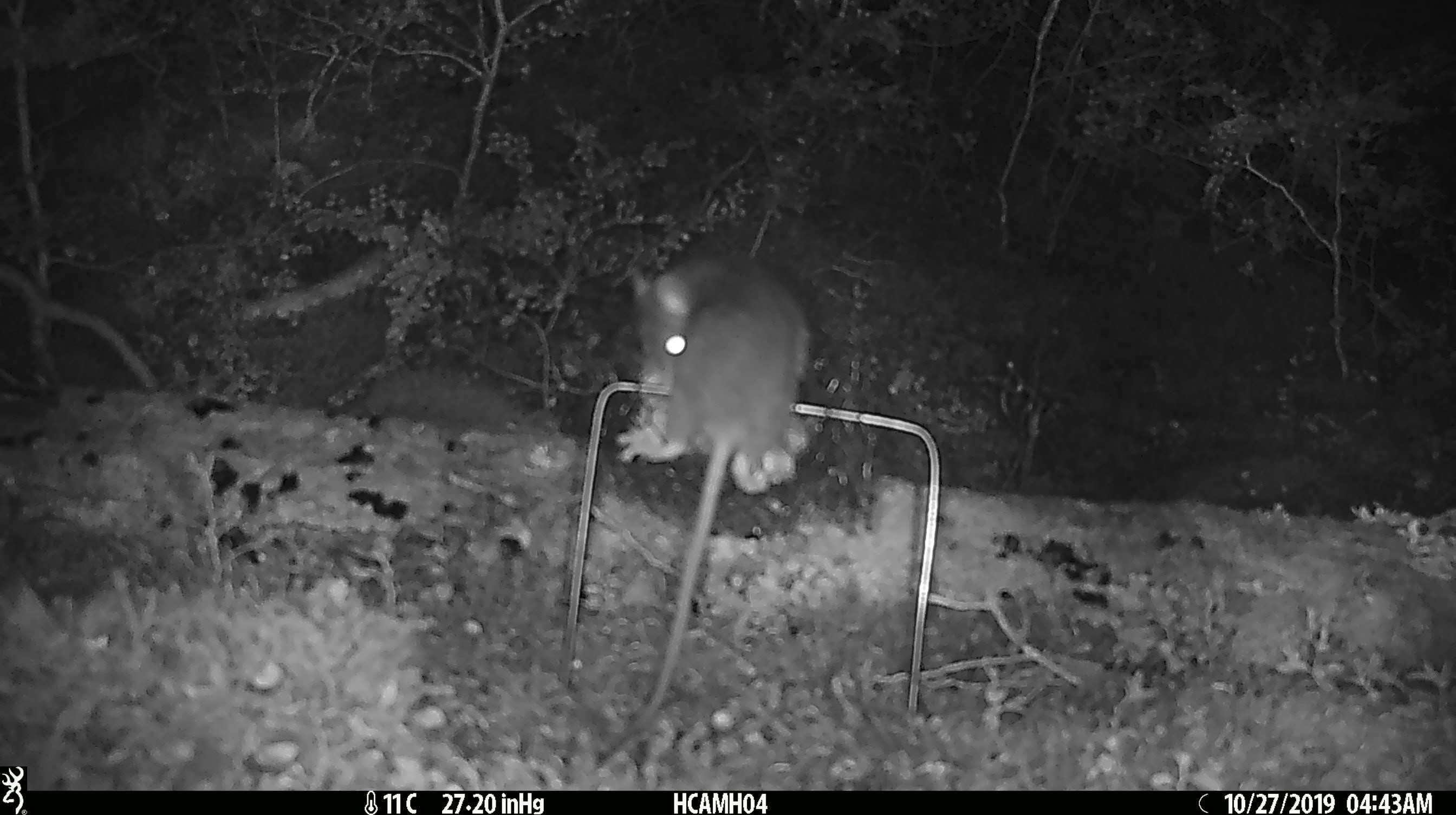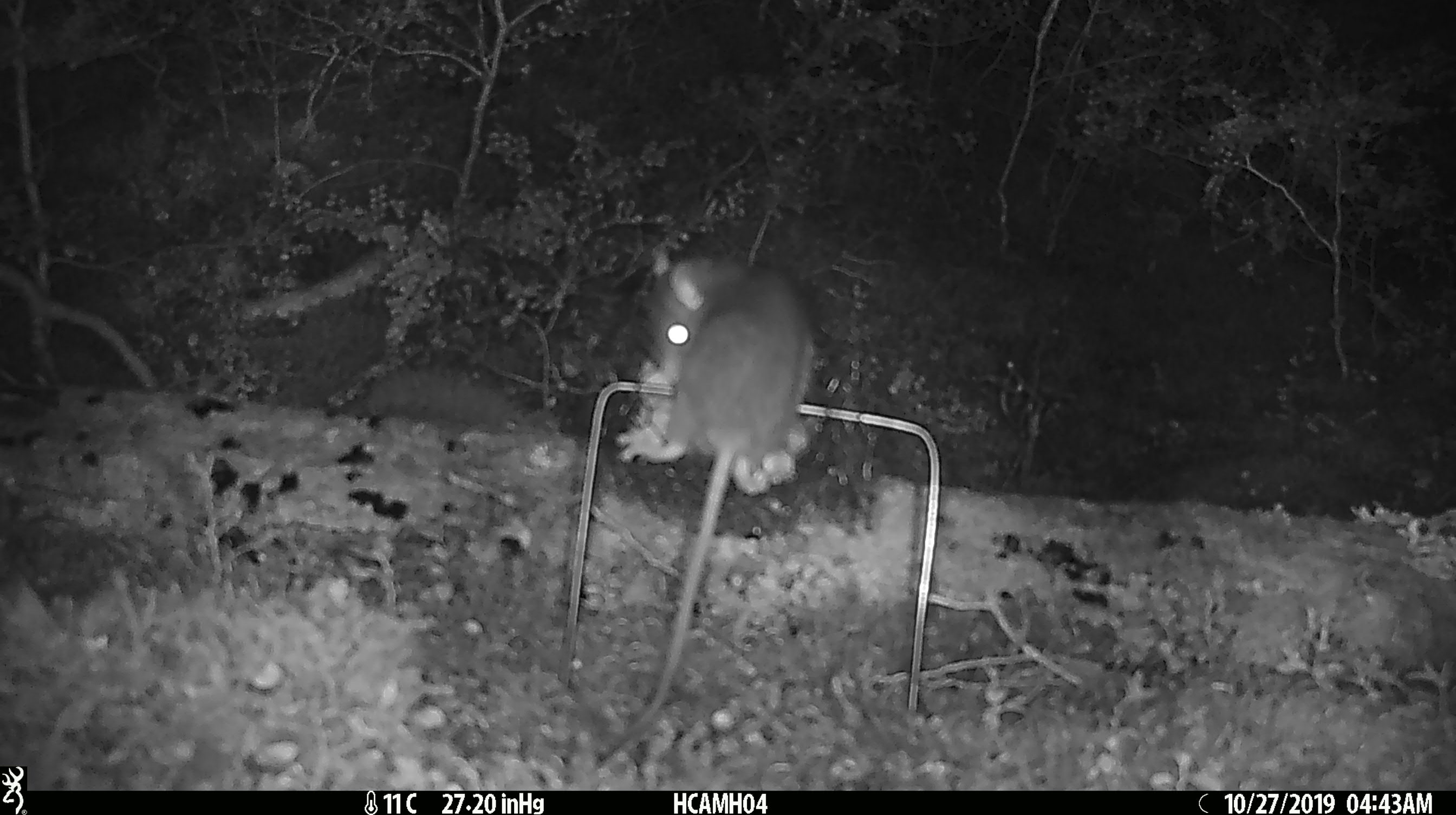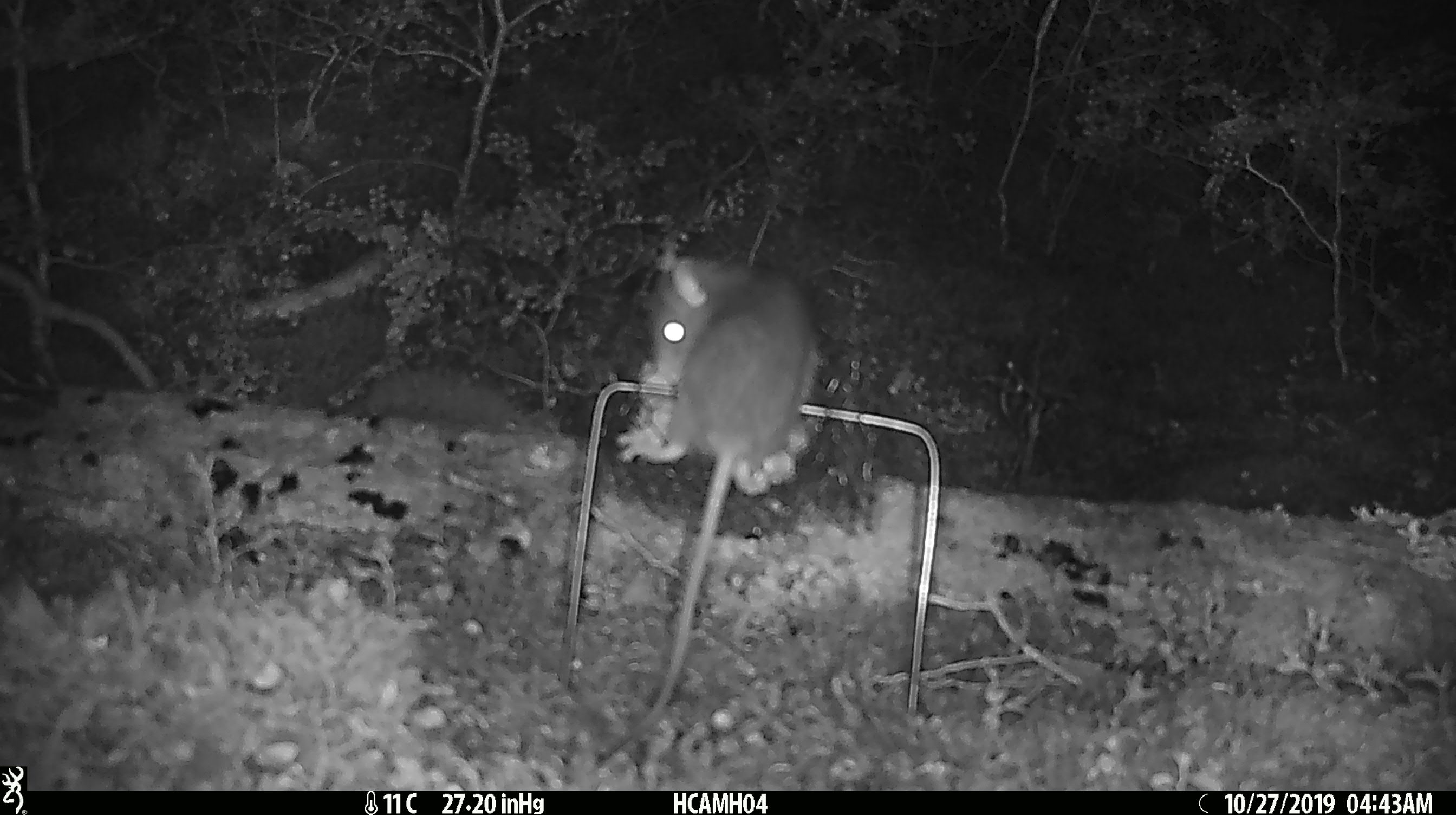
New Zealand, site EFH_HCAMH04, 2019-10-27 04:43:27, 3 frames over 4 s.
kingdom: Animalia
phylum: Chordata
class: Mammalia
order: Rodentia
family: Muridae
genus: Rattus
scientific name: Rattus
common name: rat